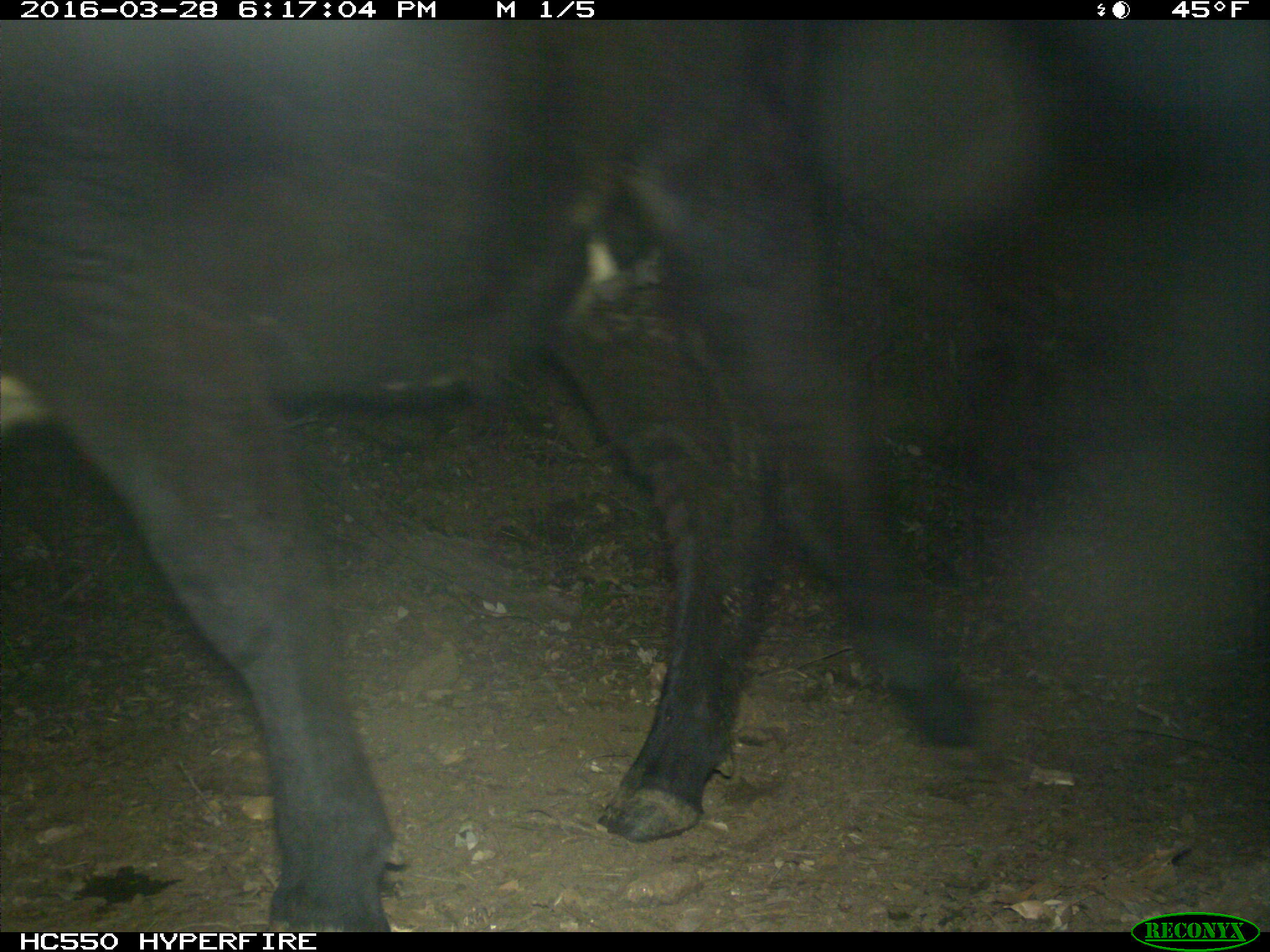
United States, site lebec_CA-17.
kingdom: Animalia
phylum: Chordata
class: Mammalia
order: Artiodactyla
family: Bovidae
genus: Bos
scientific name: Bos taurus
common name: domestic cow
Bos taurus (domestic cow).